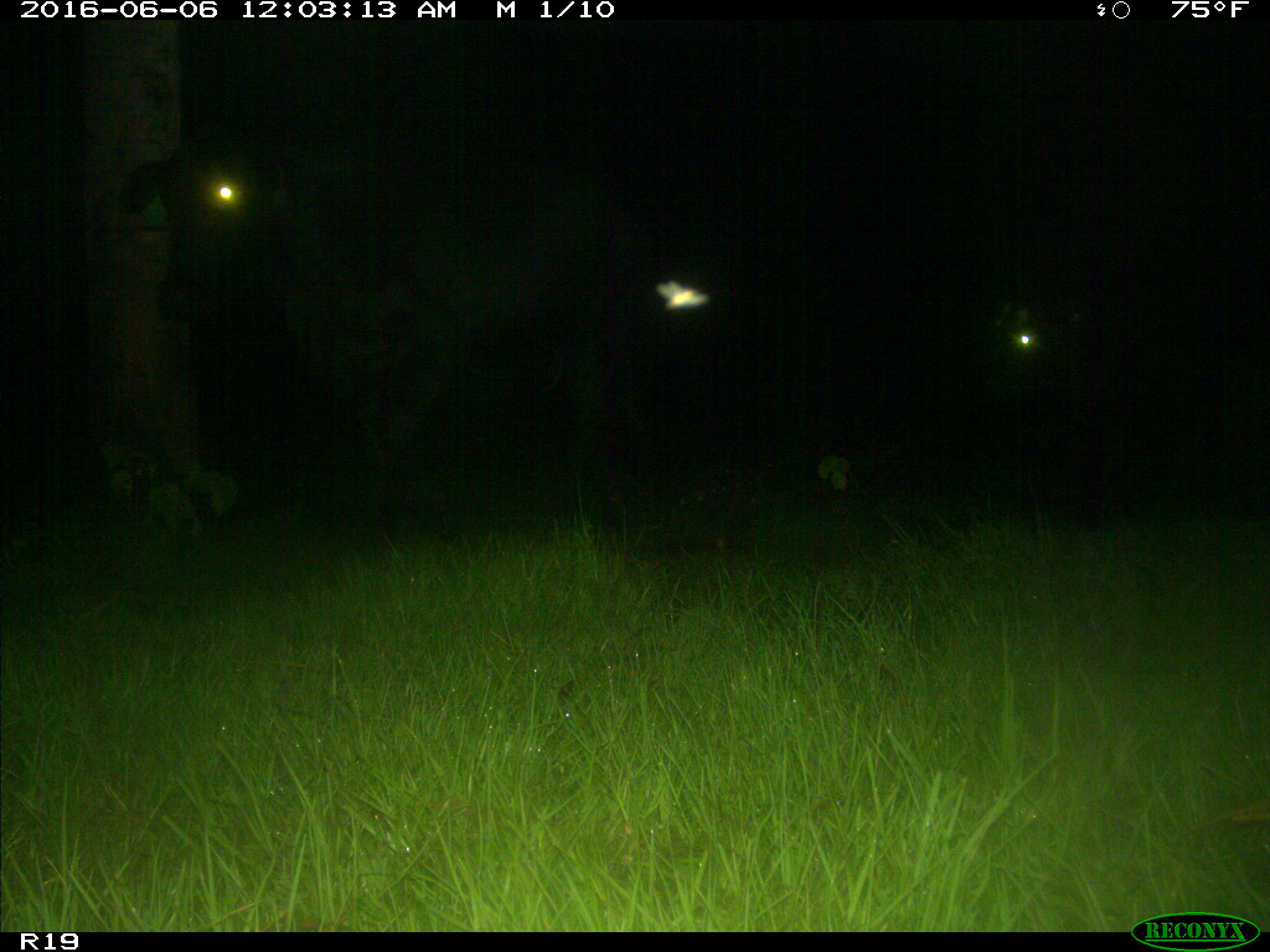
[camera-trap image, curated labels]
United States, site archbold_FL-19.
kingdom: Animalia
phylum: Chordata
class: Mammalia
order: Artiodactyla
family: Bovidae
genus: Bos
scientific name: Bos taurus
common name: domestic cow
Bos taurus (domestic cow).